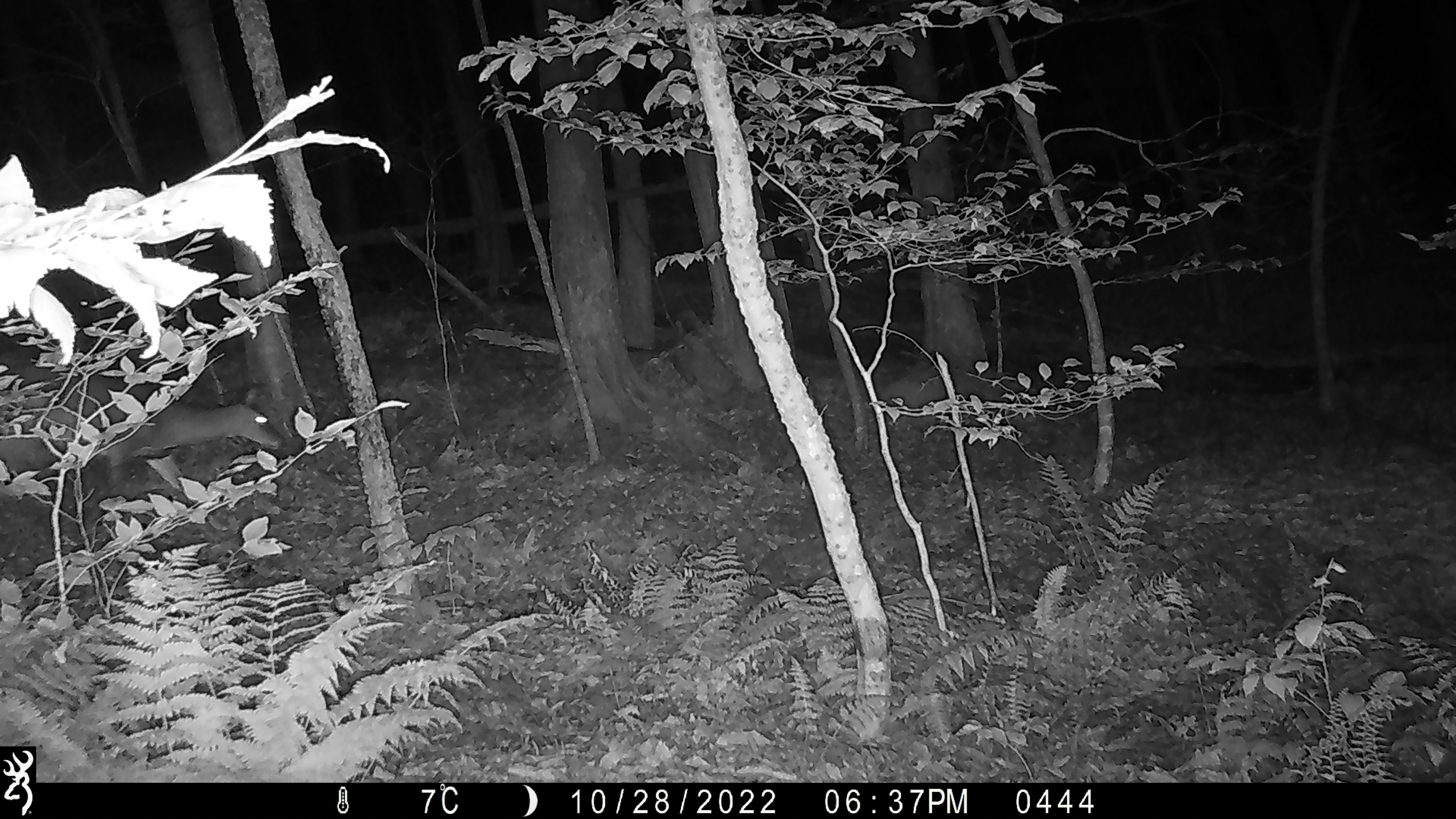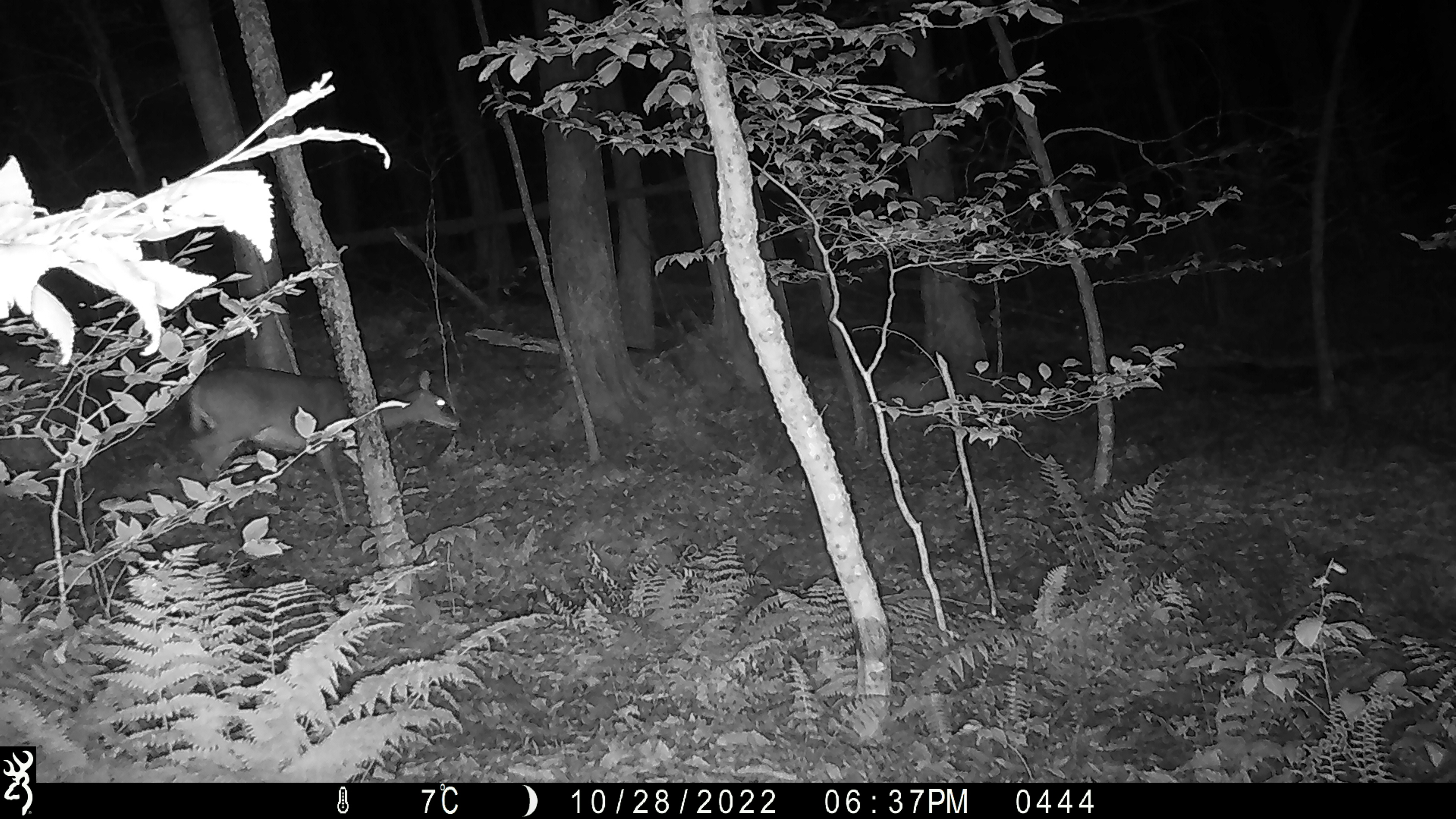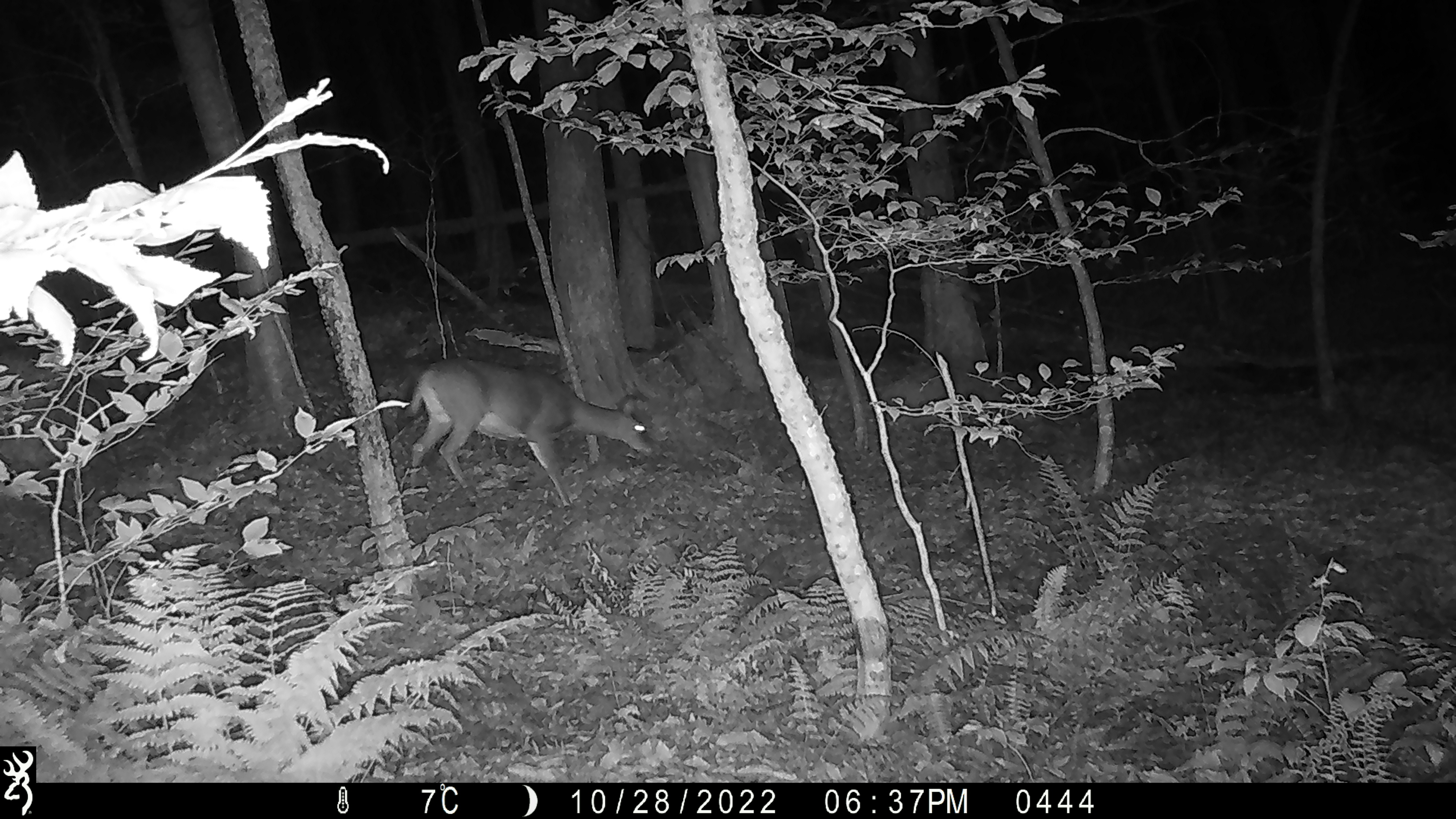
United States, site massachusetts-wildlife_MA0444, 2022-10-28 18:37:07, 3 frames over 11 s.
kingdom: Animalia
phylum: Chordata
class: Mammalia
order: Artiodactyla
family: Cervidae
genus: Odocoileus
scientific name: Odocoileus virginianus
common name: white-tailed deer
White-tailed deer (Odocoileus virginianus).